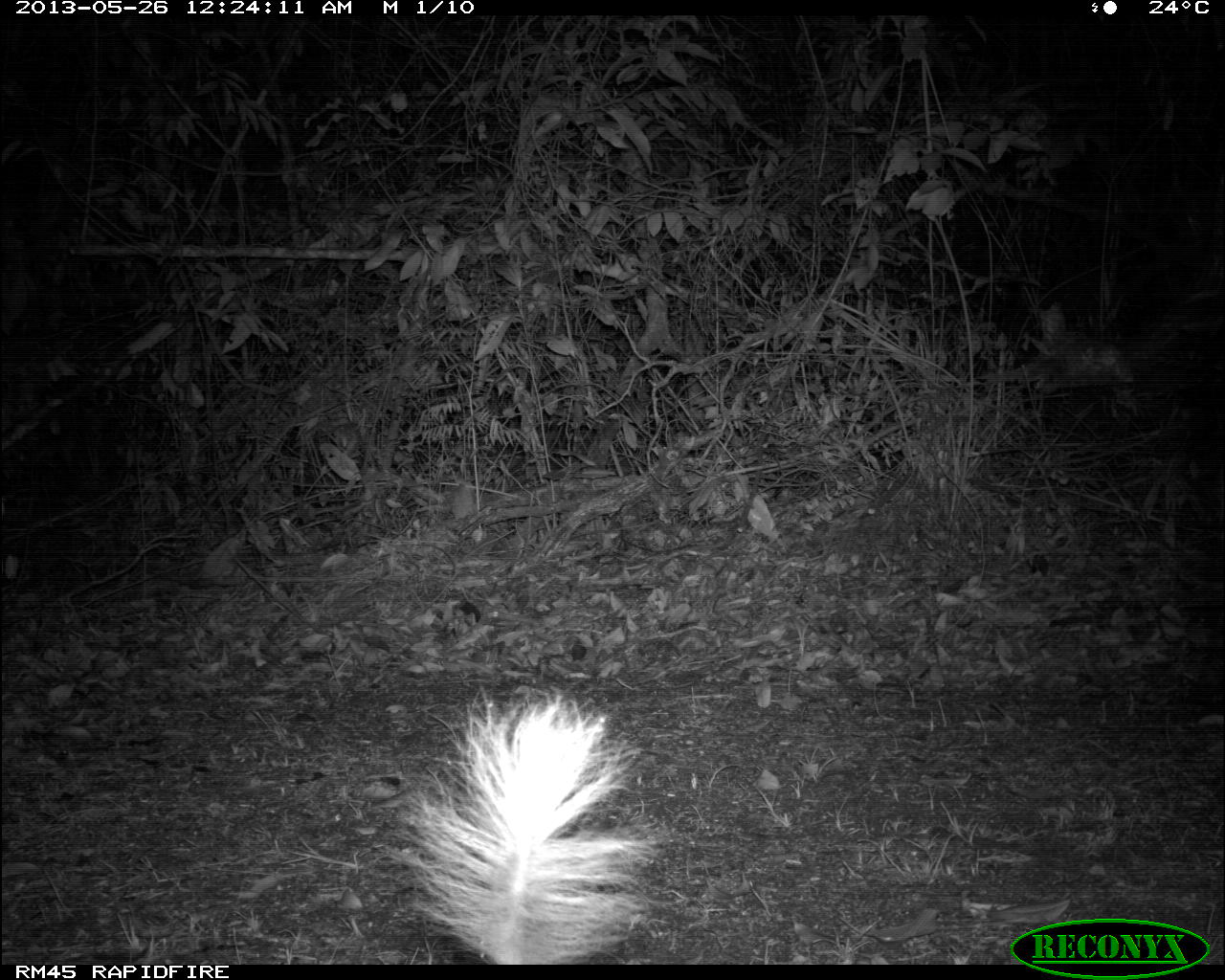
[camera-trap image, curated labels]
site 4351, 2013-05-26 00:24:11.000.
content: unidentified animal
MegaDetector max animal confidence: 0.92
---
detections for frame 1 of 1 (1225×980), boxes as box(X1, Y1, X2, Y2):
unknown: box(386, 679, 660, 963)